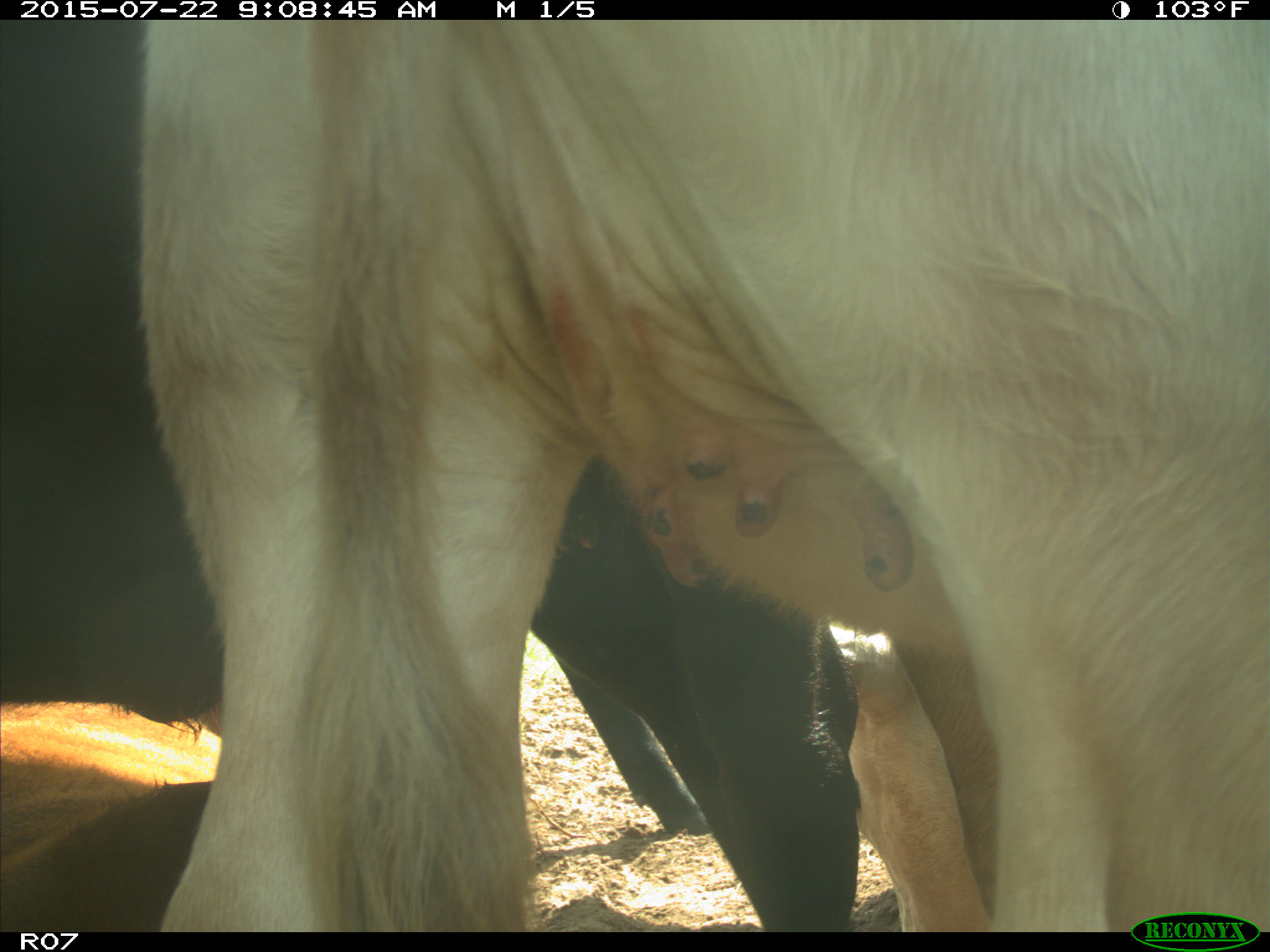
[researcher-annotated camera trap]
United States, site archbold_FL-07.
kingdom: Animalia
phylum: Chordata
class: Mammalia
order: Artiodactyla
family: Bovidae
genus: Bos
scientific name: Bos taurus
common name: domestic cow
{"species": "Bos taurus (domestic cow)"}